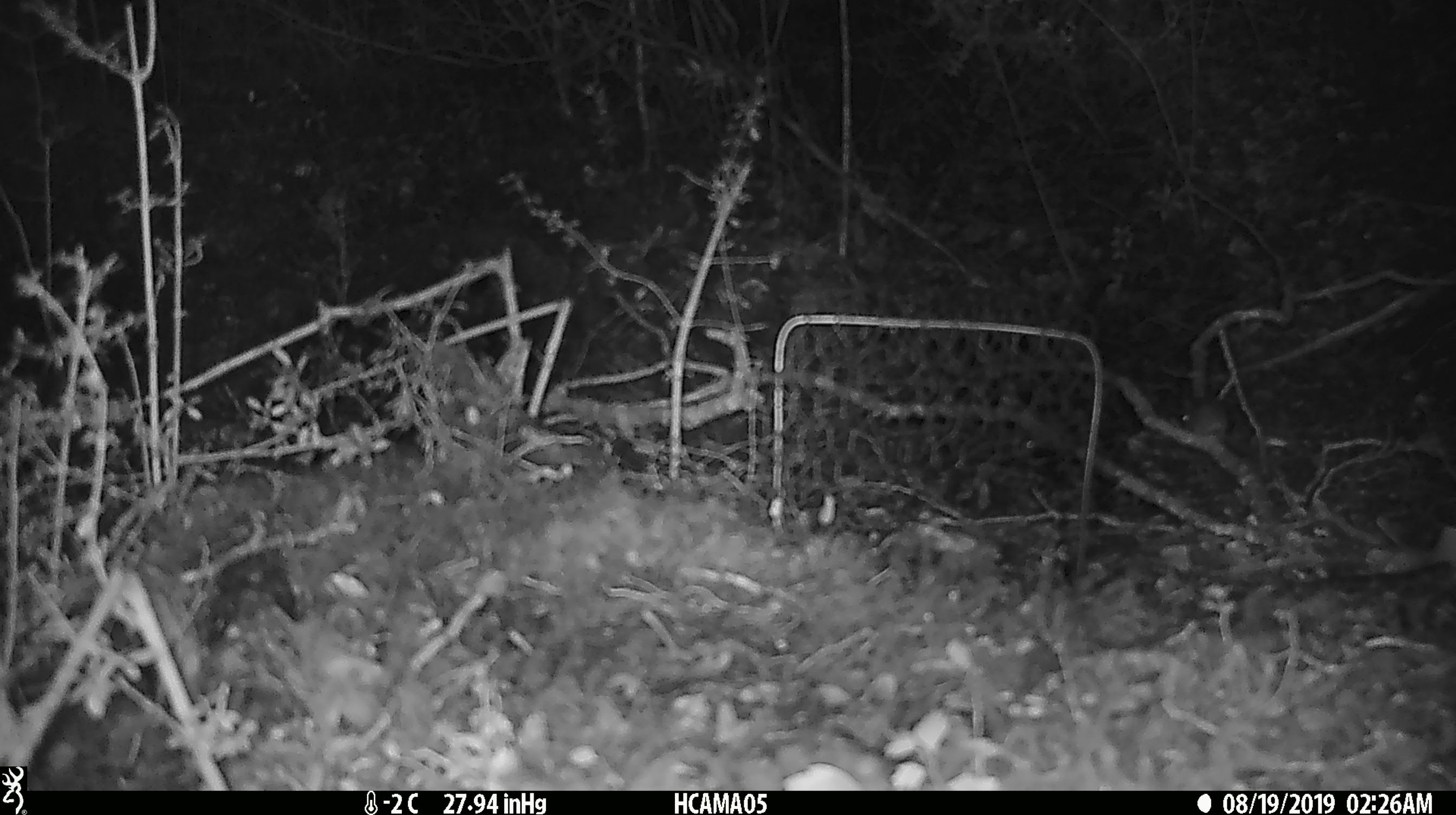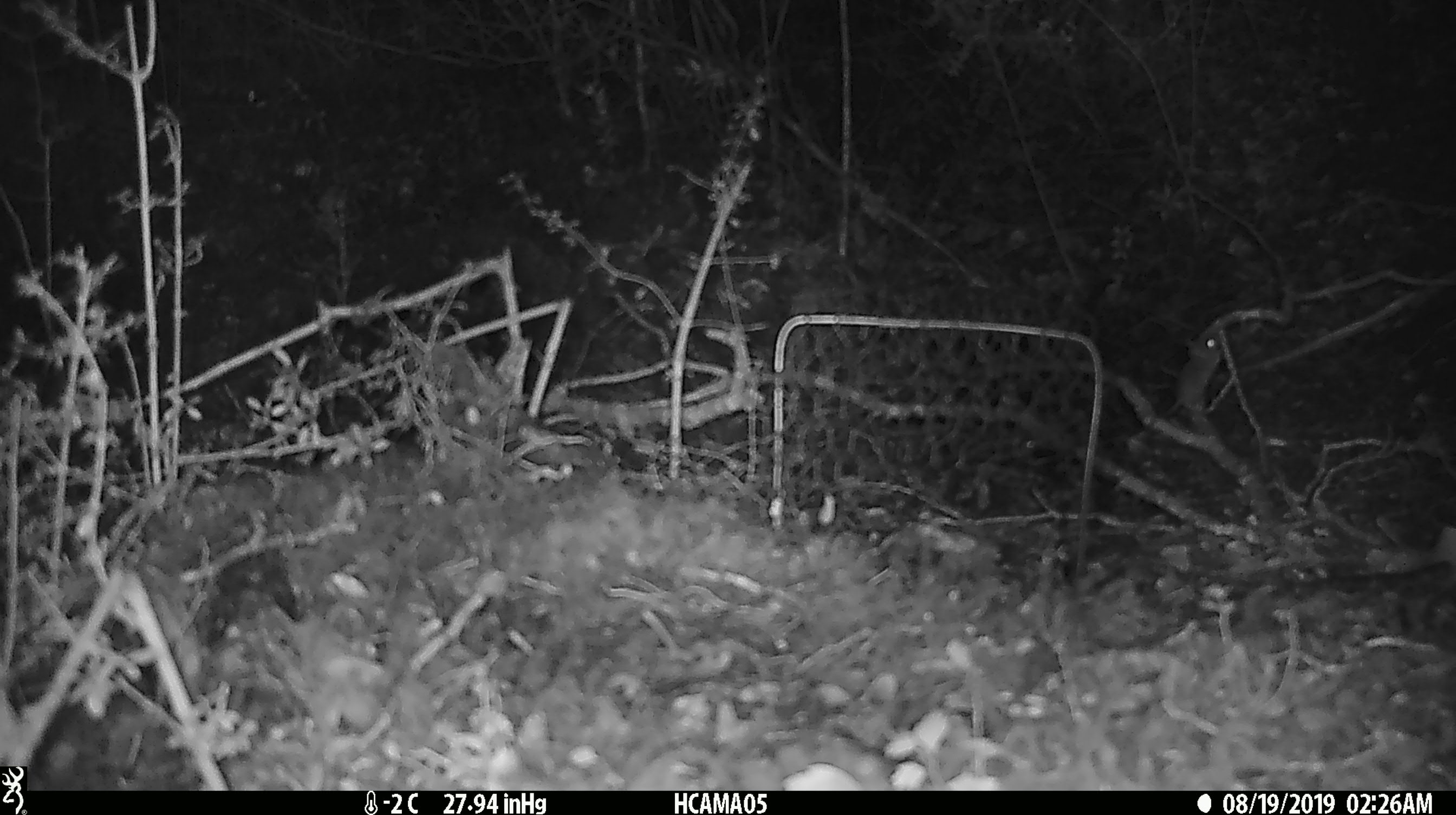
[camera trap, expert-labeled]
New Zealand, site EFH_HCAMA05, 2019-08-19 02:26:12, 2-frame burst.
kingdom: Animalia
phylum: Chordata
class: Mammalia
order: Rodentia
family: Muridae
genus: Mus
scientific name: Mus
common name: mouse